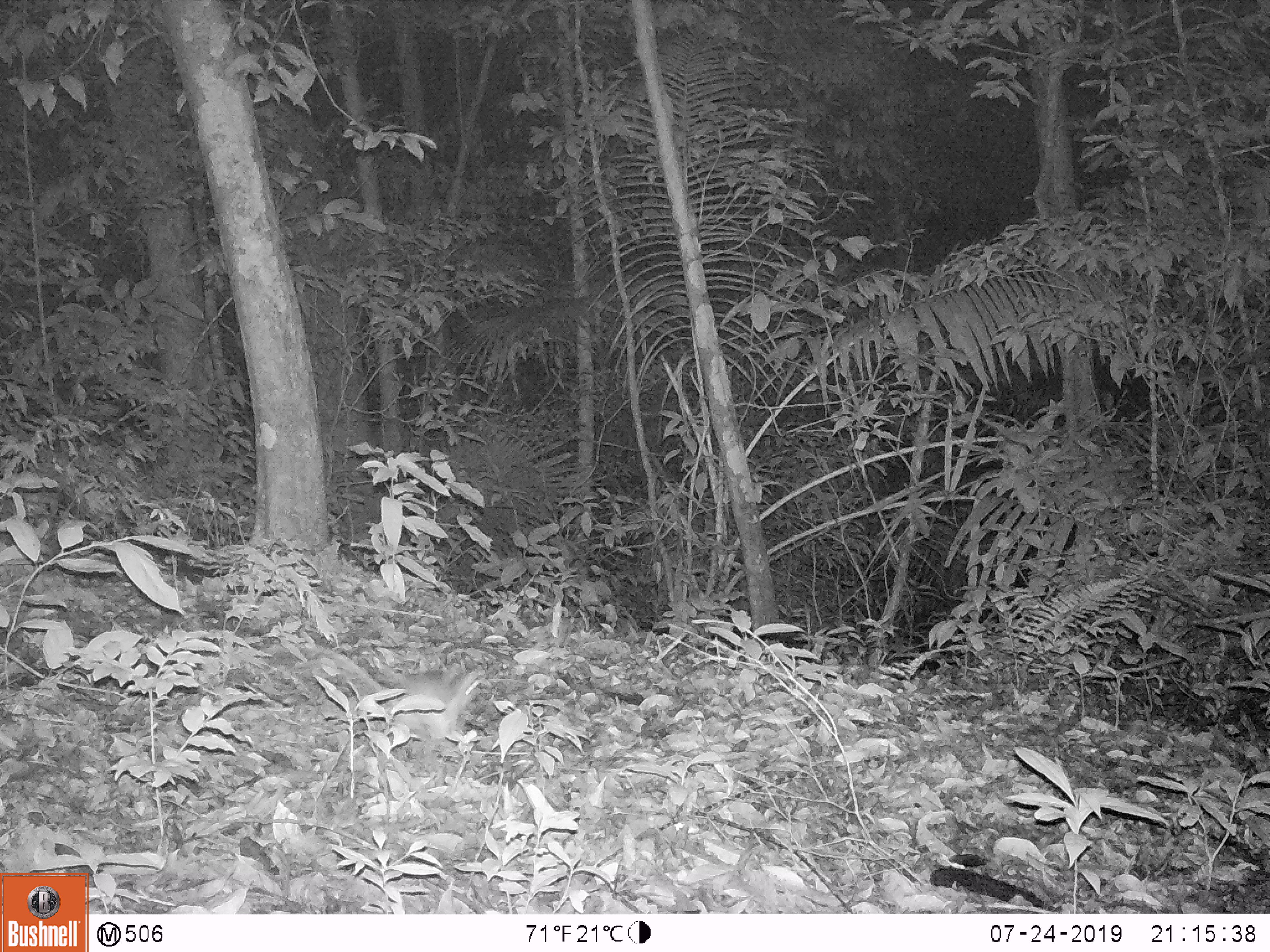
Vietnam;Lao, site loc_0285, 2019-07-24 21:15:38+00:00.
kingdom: Animalia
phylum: Chordata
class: Mammalia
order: Rodentia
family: Muridae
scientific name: Muridae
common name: old-world mice and rats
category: unidentified murid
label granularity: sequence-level